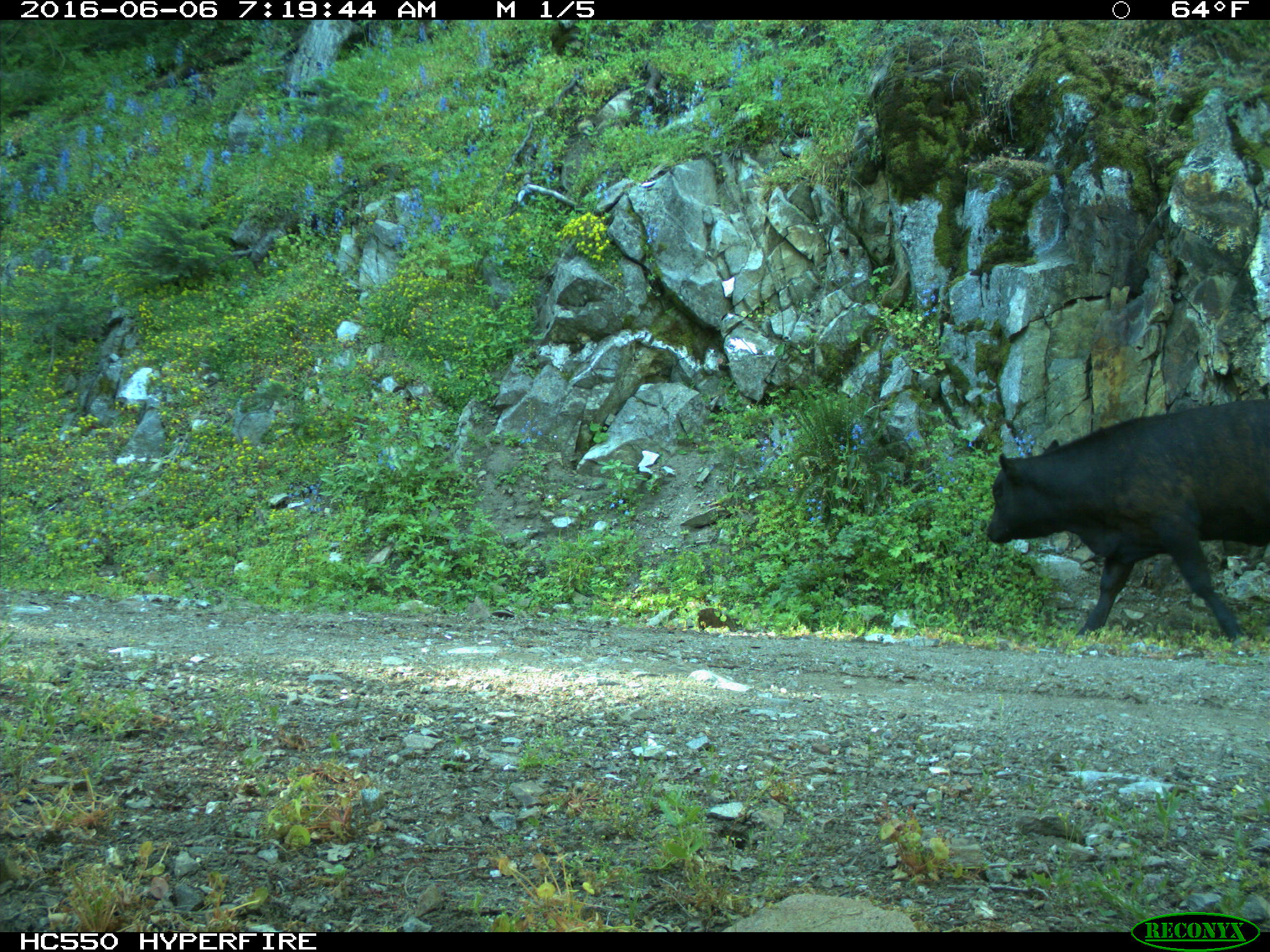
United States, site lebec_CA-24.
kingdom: Animalia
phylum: Chordata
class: Mammalia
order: Artiodactyla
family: Bovidae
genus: Bos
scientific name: Bos taurus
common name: domestic cow